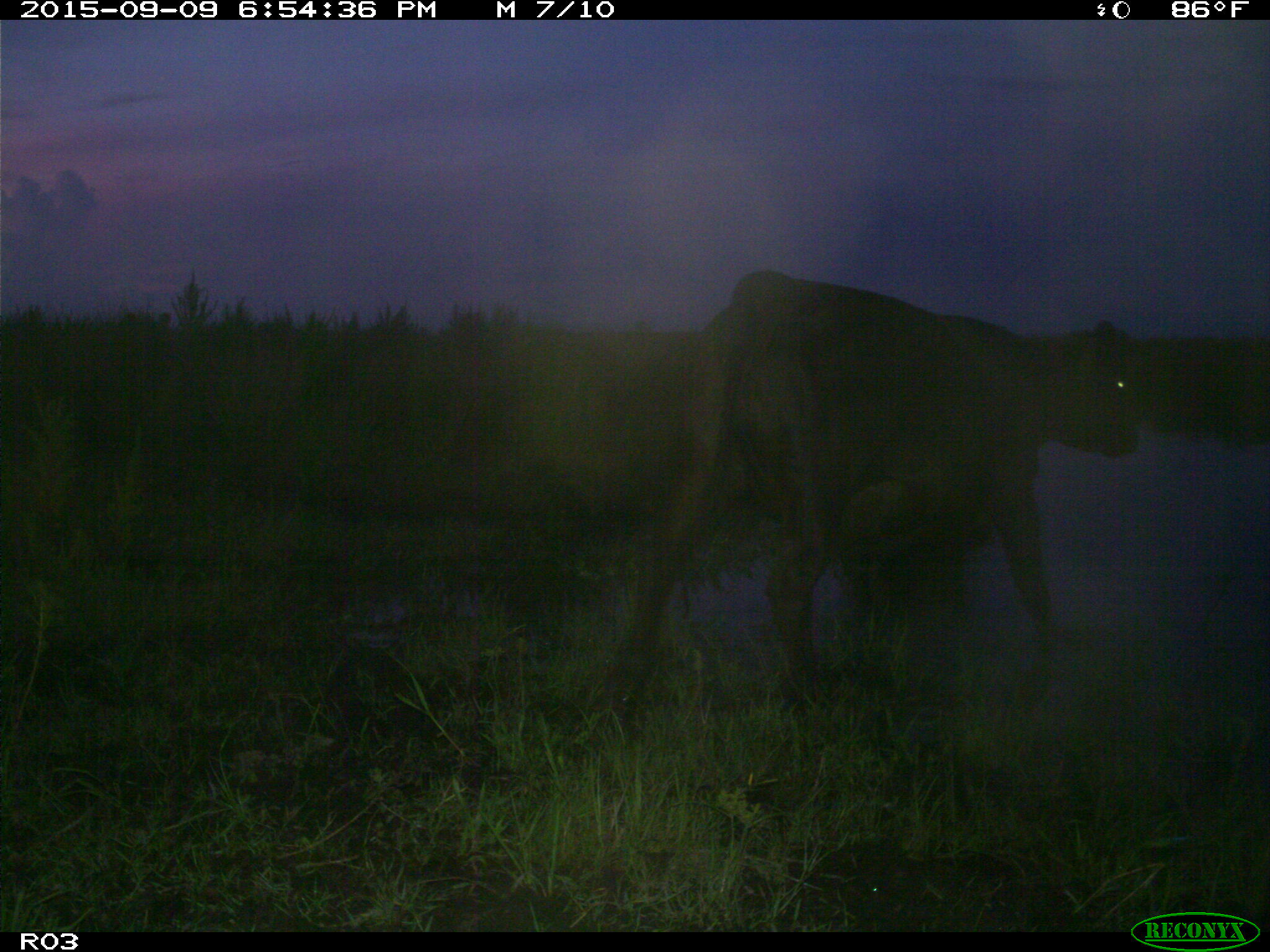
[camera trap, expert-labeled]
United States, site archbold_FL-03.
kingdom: Animalia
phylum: Chordata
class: Mammalia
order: Artiodactyla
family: Bovidae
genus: Bos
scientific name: Bos taurus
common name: domestic cow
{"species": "Bos taurus (domestic cow)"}